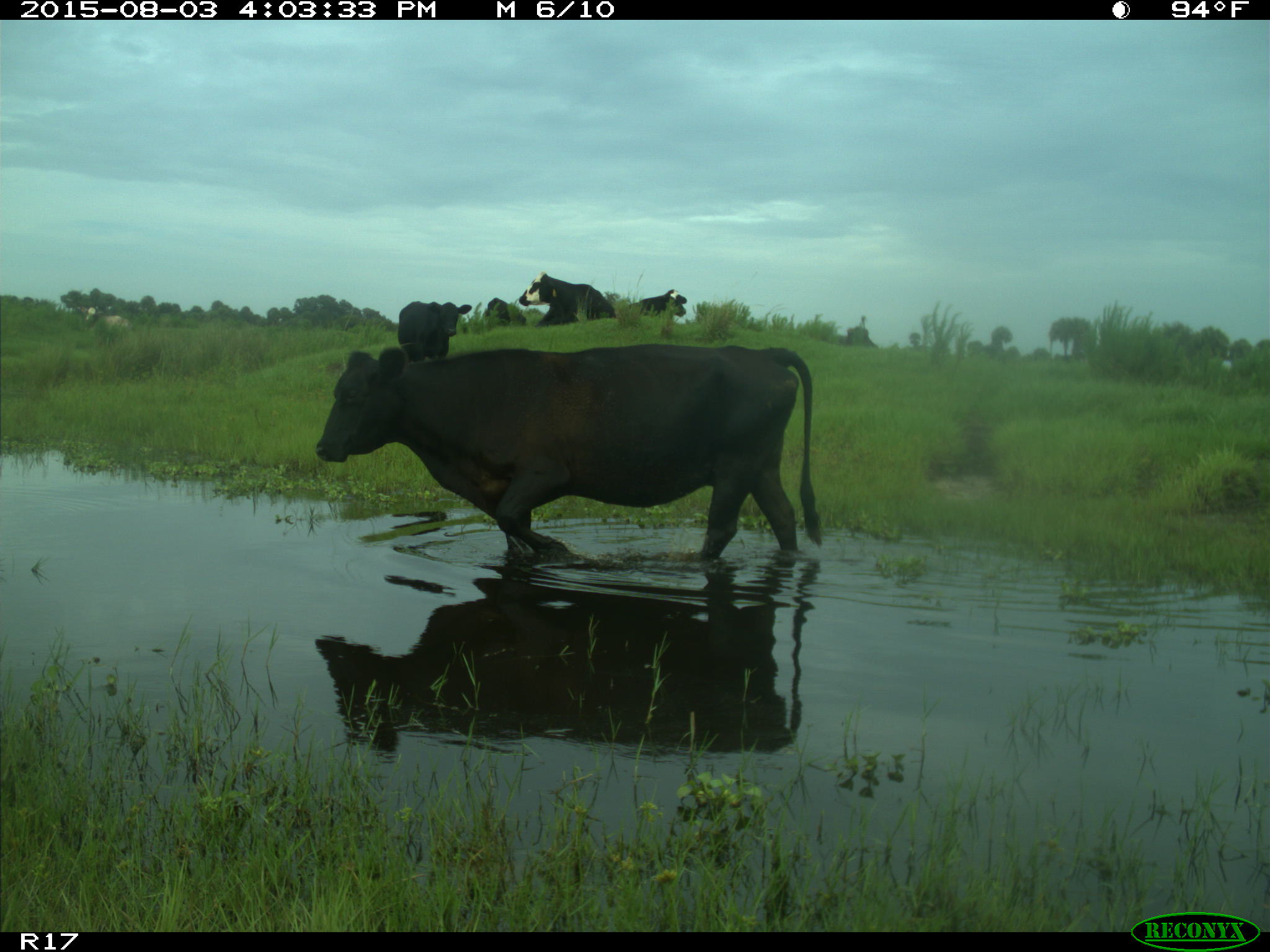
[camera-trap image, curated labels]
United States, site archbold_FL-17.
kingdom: Animalia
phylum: Chordata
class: Mammalia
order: Artiodactyla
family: Bovidae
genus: Bos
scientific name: Bos taurus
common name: domestic cow